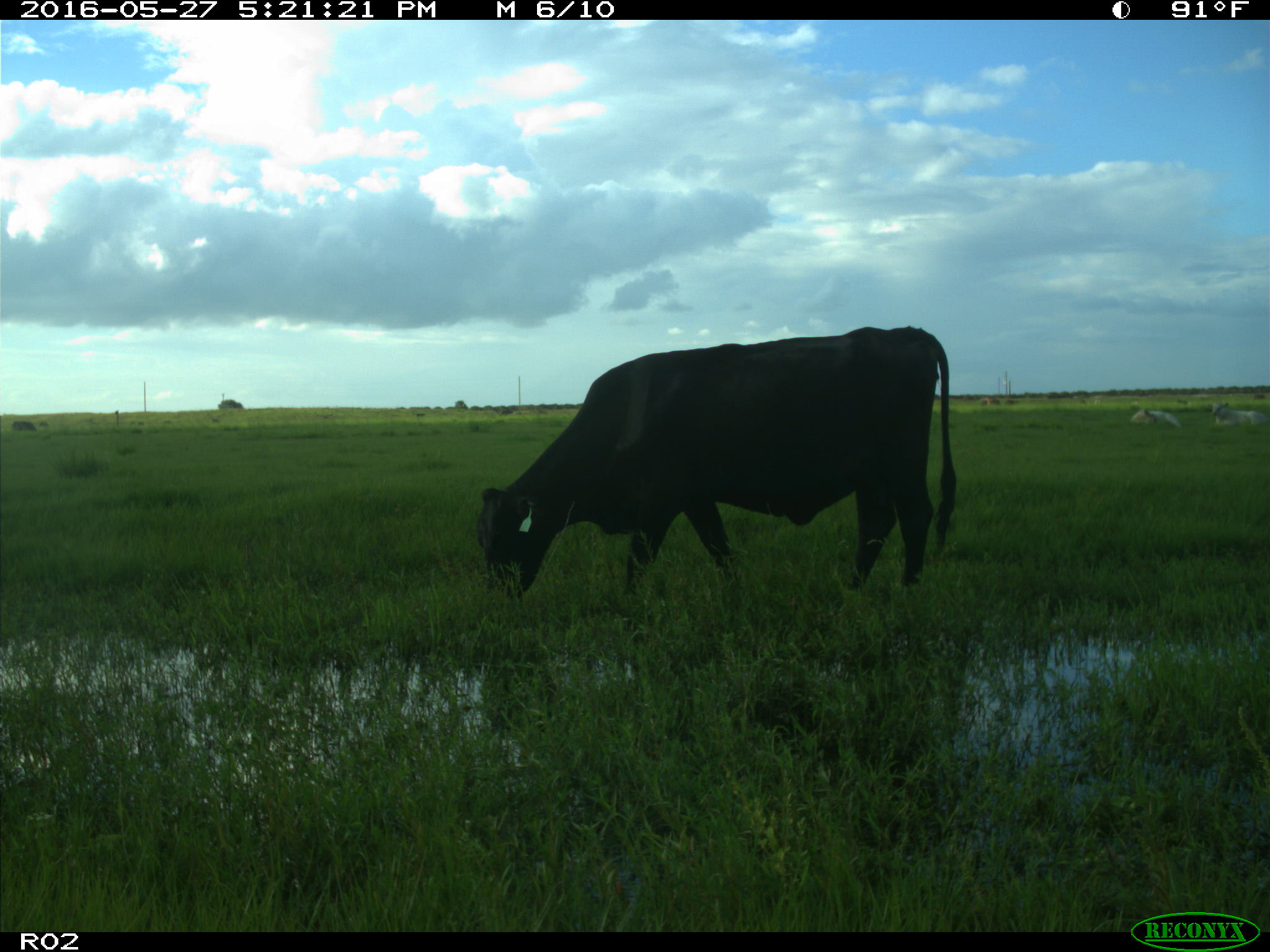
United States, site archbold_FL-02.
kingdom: Animalia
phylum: Chordata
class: Mammalia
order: Artiodactyla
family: Bovidae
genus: Bos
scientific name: Bos taurus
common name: domestic cow